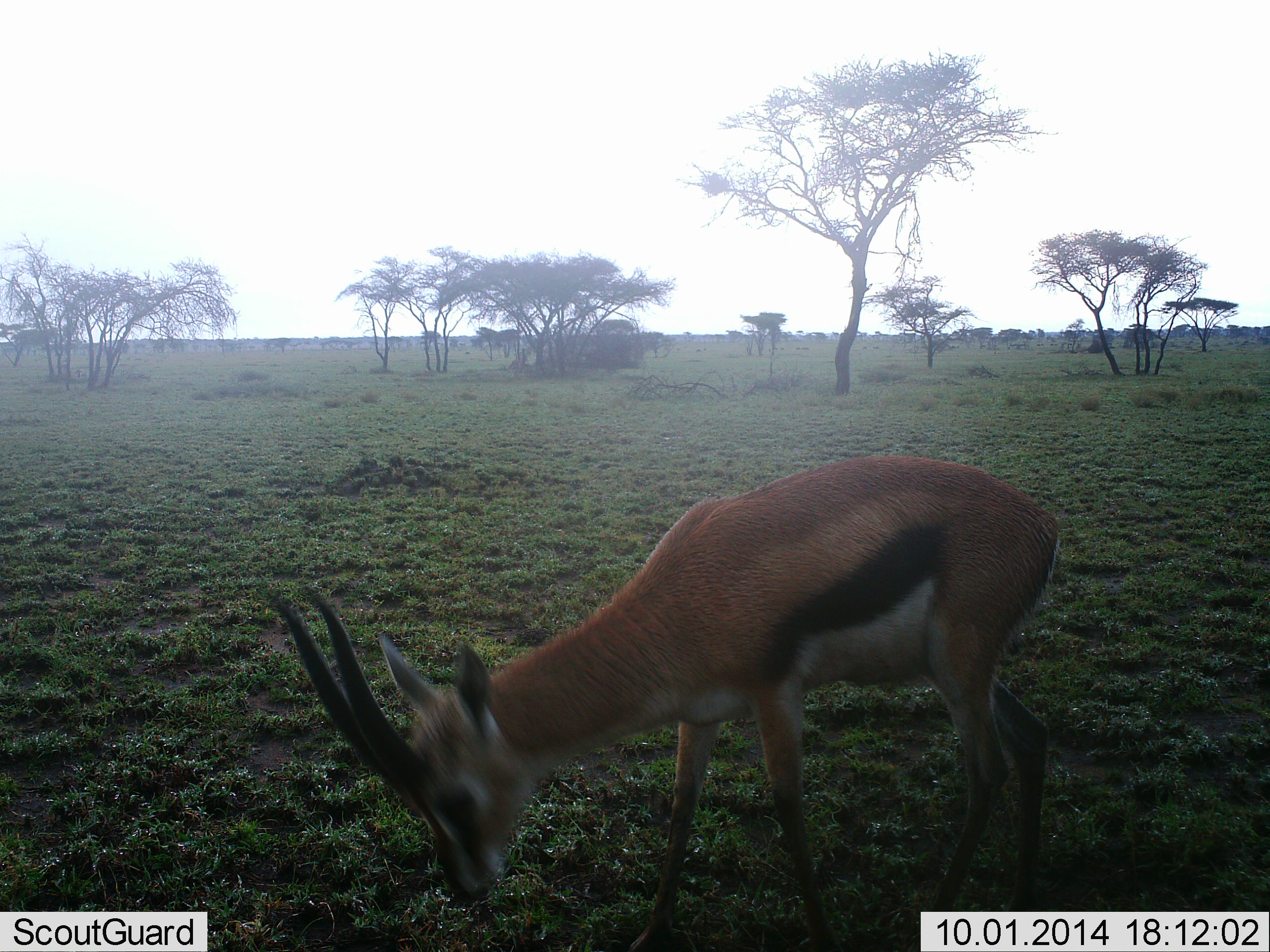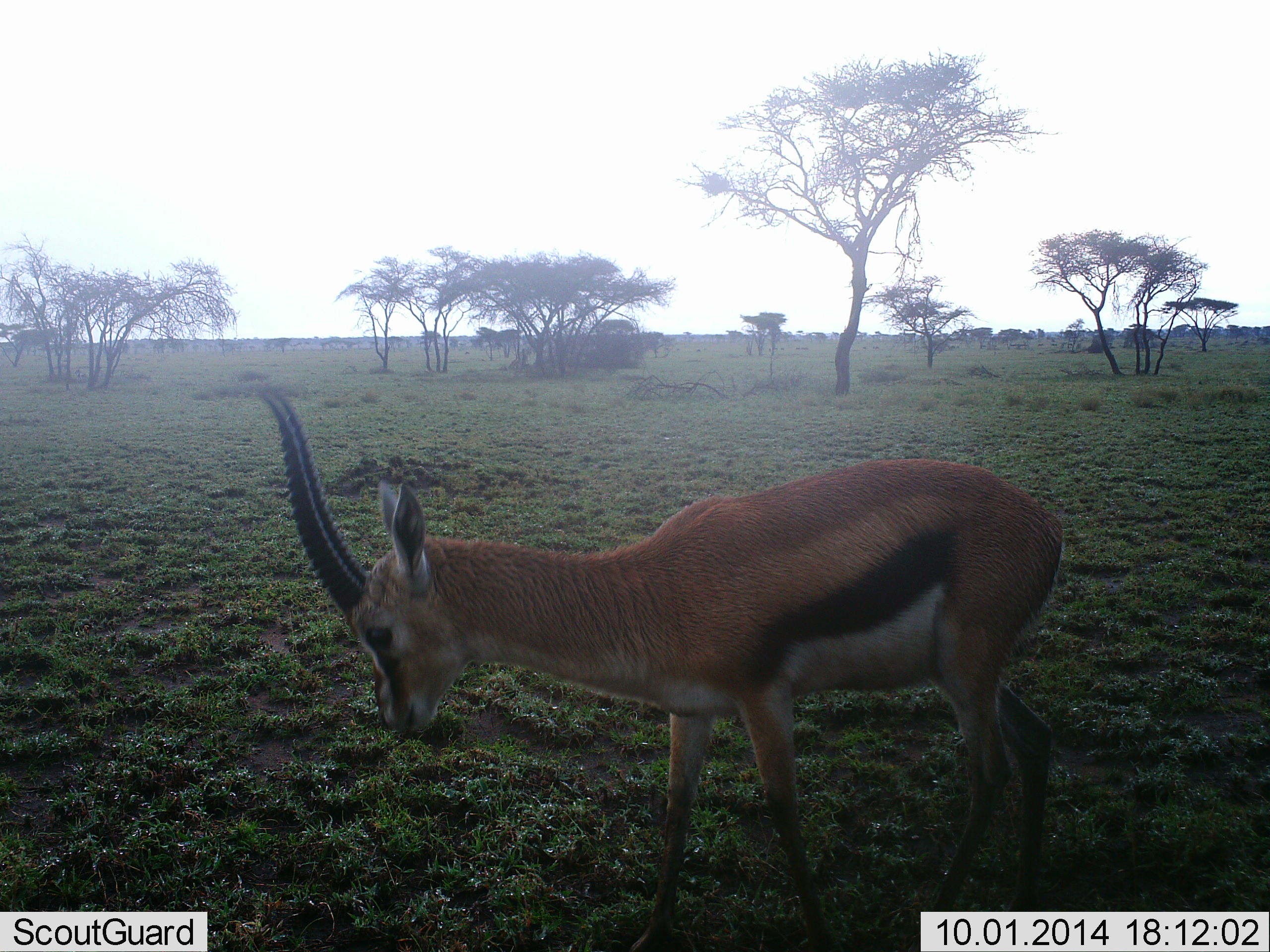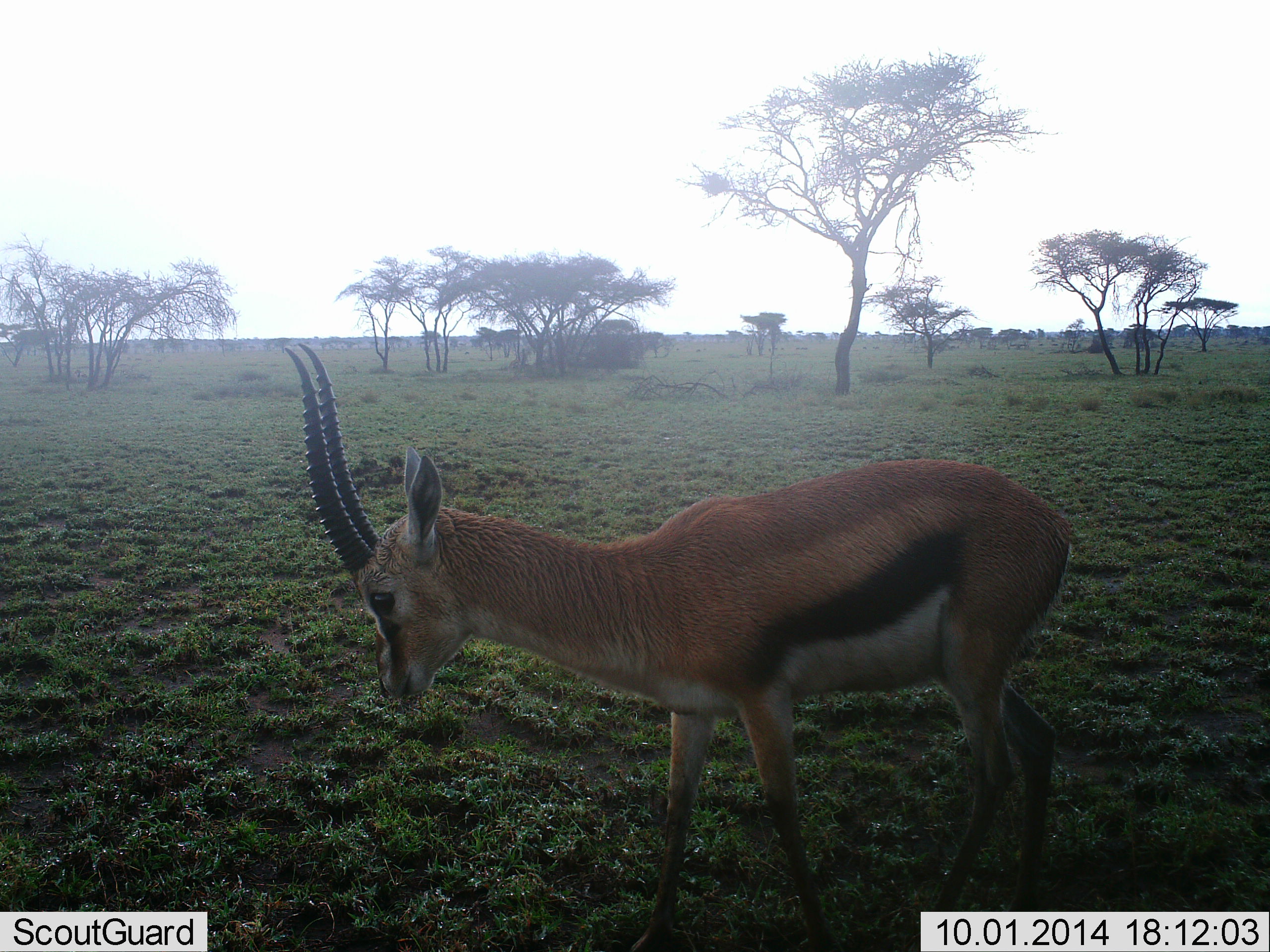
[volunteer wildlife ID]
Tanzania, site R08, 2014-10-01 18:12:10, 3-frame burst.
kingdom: Animalia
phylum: Chordata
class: Mammalia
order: Artiodactyla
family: Bovidae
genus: Eudorcas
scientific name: Eudorcas thomsonii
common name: thomson's gazelle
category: gazellethomsons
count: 1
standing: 60%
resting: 0%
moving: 0%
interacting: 0%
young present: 0%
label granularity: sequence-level